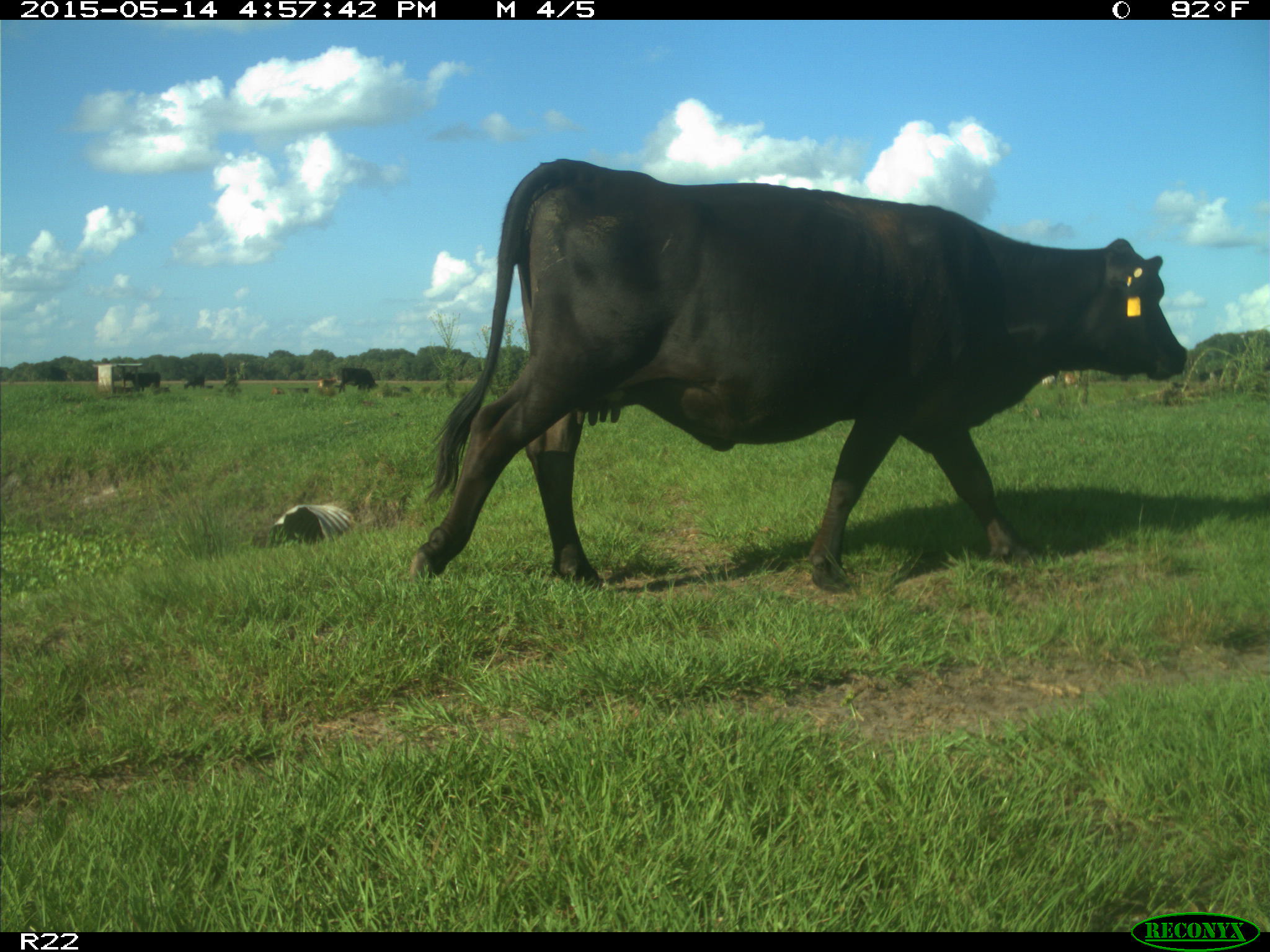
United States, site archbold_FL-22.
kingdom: Animalia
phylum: Chordata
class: Mammalia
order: Artiodactyla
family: Bovidae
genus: Bos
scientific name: Bos taurus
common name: domestic cow